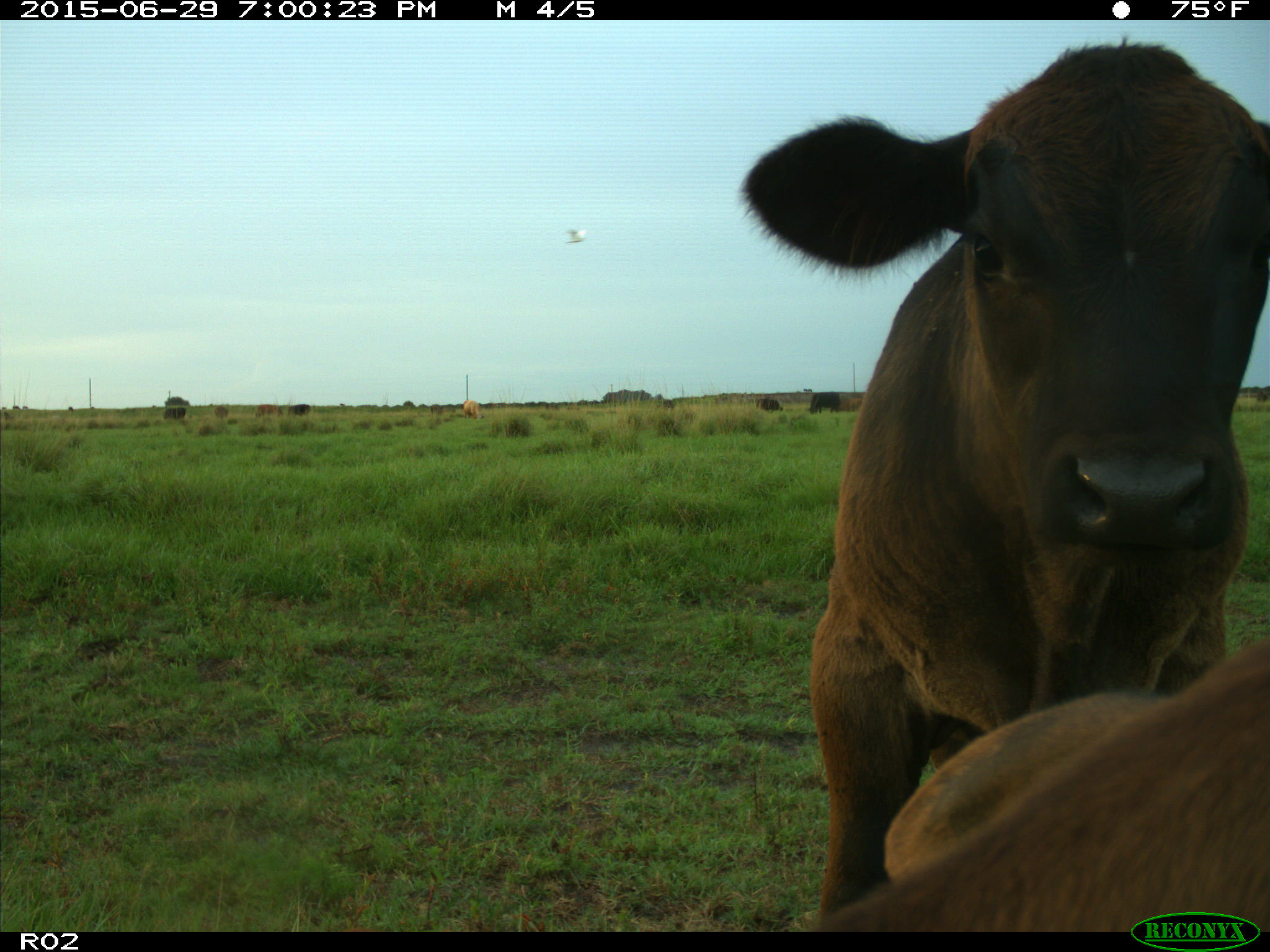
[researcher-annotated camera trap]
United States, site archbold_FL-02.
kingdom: Animalia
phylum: Chordata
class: Mammalia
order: Artiodactyla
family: Bovidae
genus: Bos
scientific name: Bos taurus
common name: domestic cow